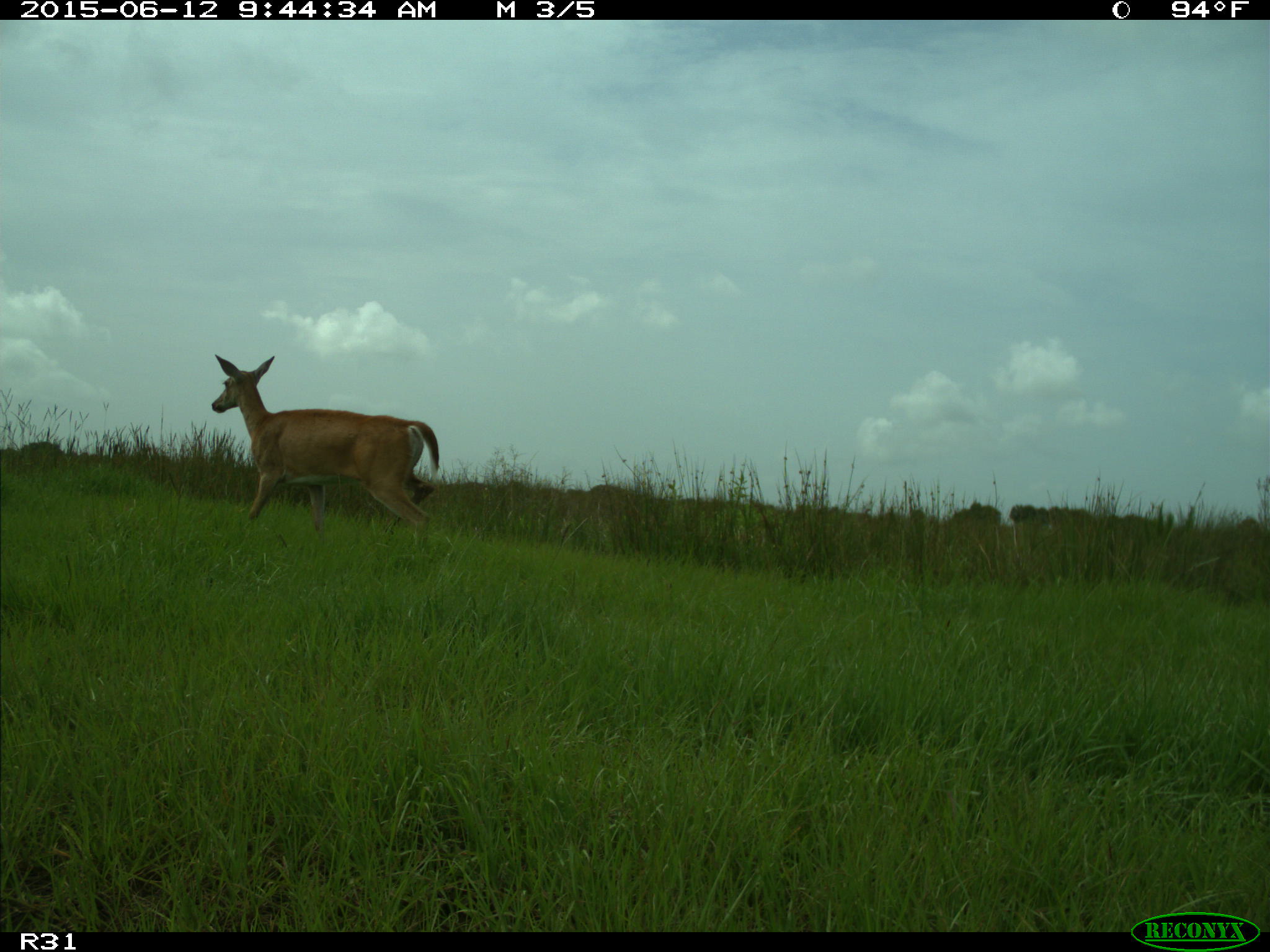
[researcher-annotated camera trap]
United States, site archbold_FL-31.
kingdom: Animalia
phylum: Chordata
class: Mammalia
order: Artiodactyla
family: Cervidae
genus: Odocoileus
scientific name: Odocoileus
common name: deer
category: unidentified deer